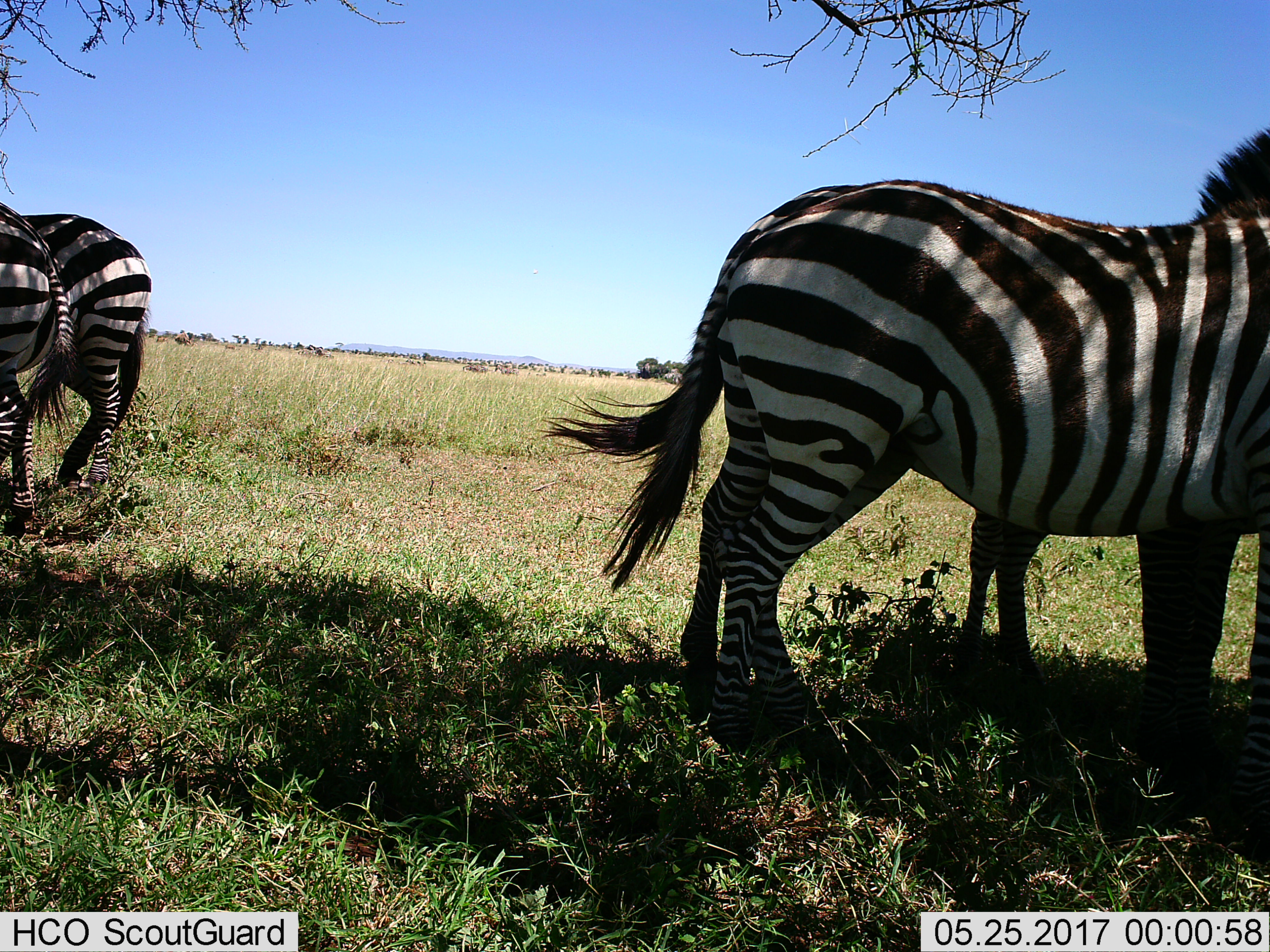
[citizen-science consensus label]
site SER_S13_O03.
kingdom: Animalia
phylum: Chordata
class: Mammalia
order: Perissodactyla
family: Equidae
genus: Equus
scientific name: Equus quagga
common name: plains zebra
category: zebraplains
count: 4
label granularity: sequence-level